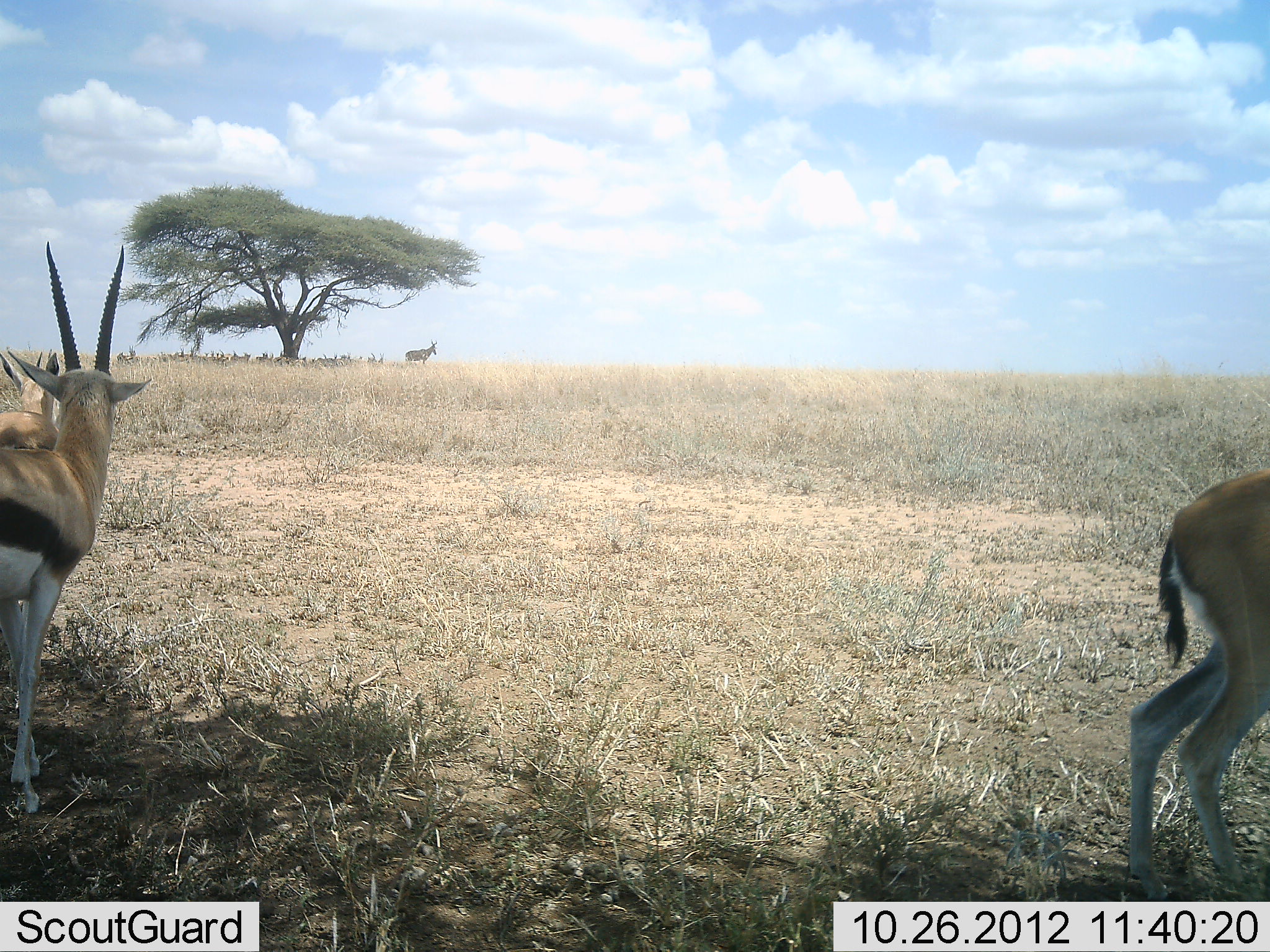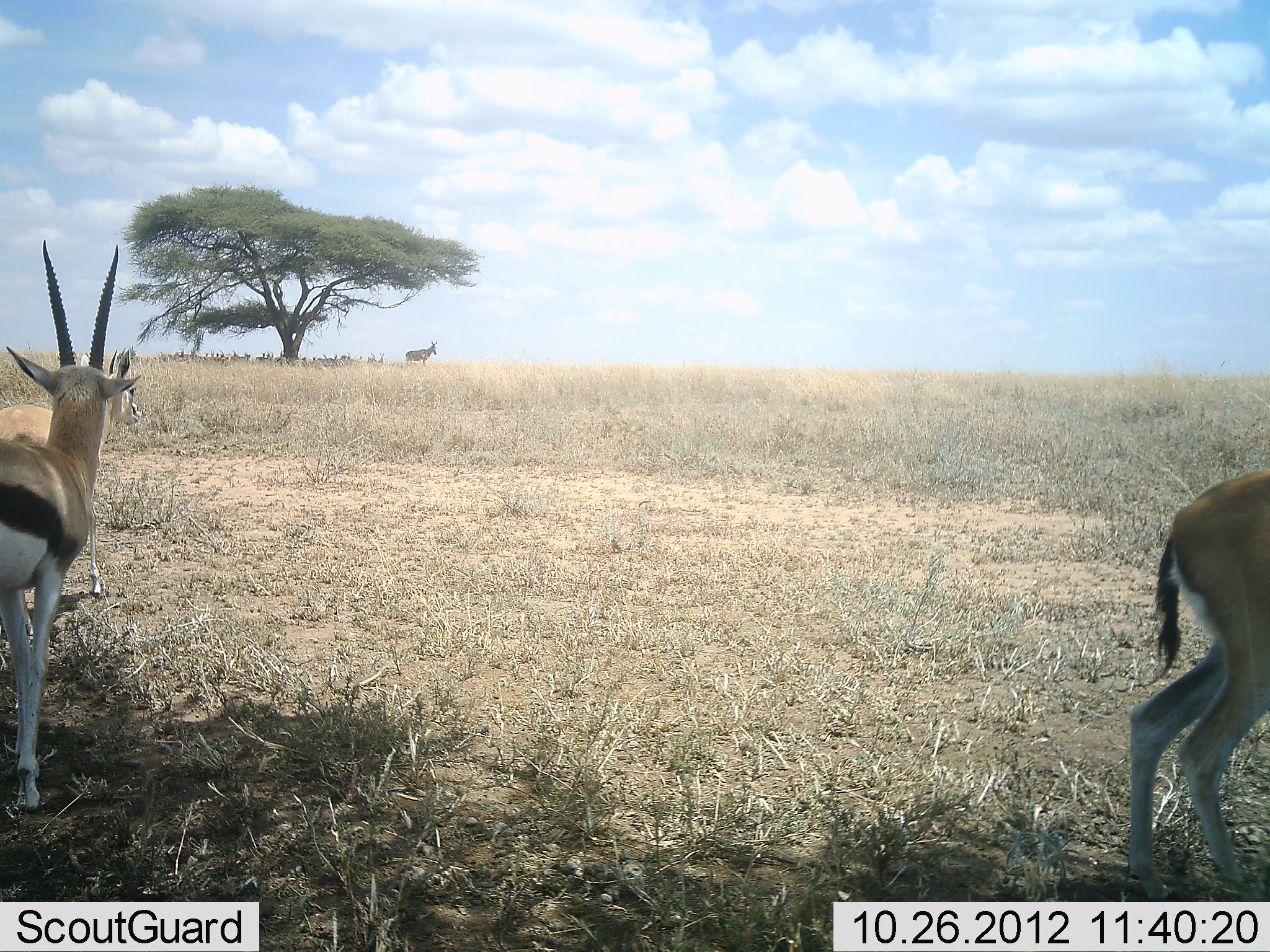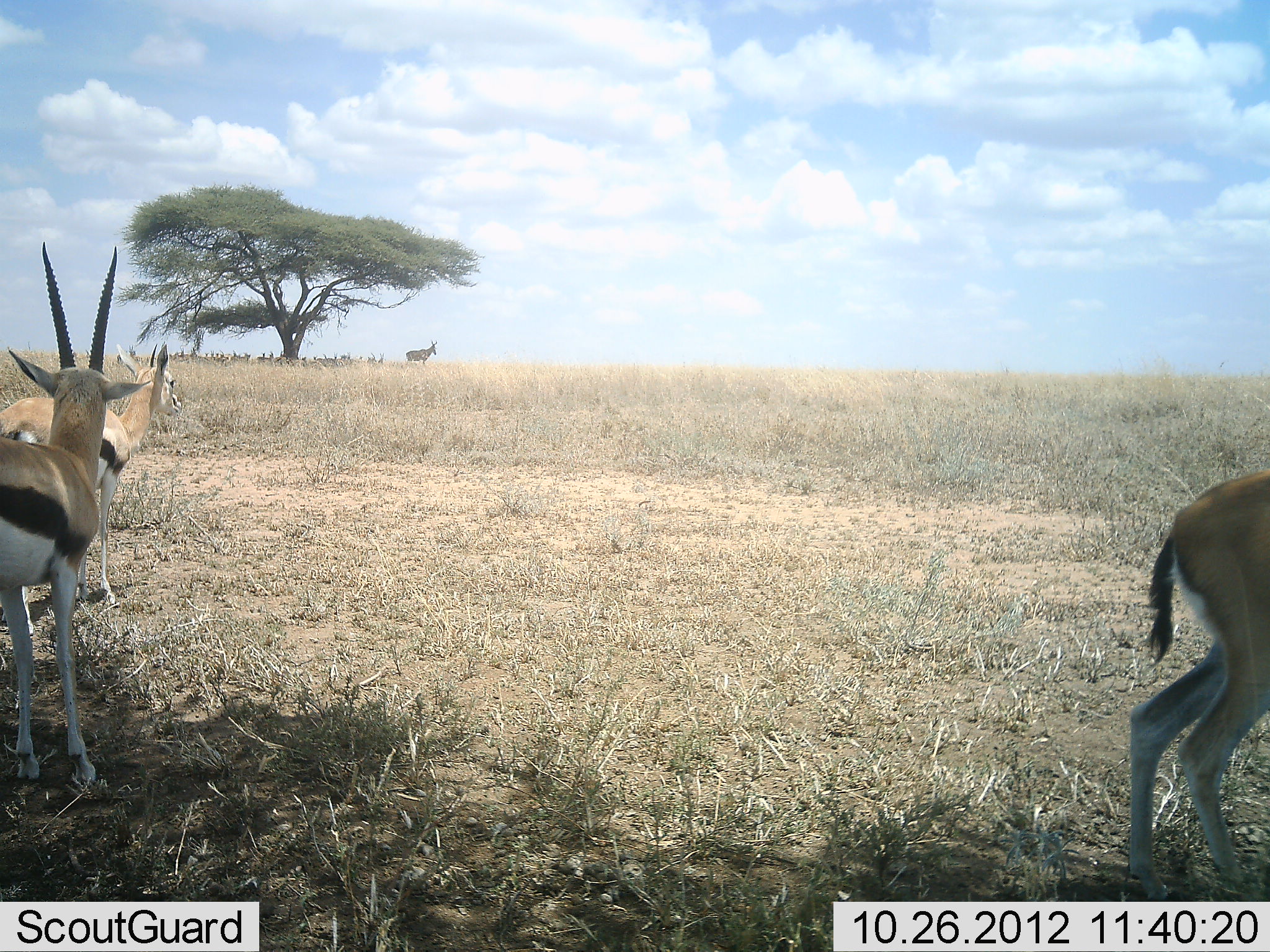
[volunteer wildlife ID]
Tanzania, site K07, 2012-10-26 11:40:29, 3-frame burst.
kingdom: Animalia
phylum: Chordata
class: Mammalia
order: Artiodactyla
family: Bovidae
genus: Eudorcas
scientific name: Eudorcas thomsonii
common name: thomson's gazelle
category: gazellethomsons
Gazellethomsons (thomson's gazelle) (Eudorcas thomsonii), count 3. Behavior (volunteer vote fractions): standing 89%, resting 11%, moving 39%, interacting 0%. Young present (vote fraction): 0%. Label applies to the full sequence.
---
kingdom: Animalia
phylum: Chordata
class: Mammalia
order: Artiodactyla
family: Bovidae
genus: Alcelaphus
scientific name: Alcelaphus buselaphus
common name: hartebeest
Hartebeest (Alcelaphus buselaphus), count 1. Behavior (volunteer vote fractions): standing 100%, resting 10%, moving 0%, interacting 0%. Young present (vote fraction): 0%. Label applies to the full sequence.